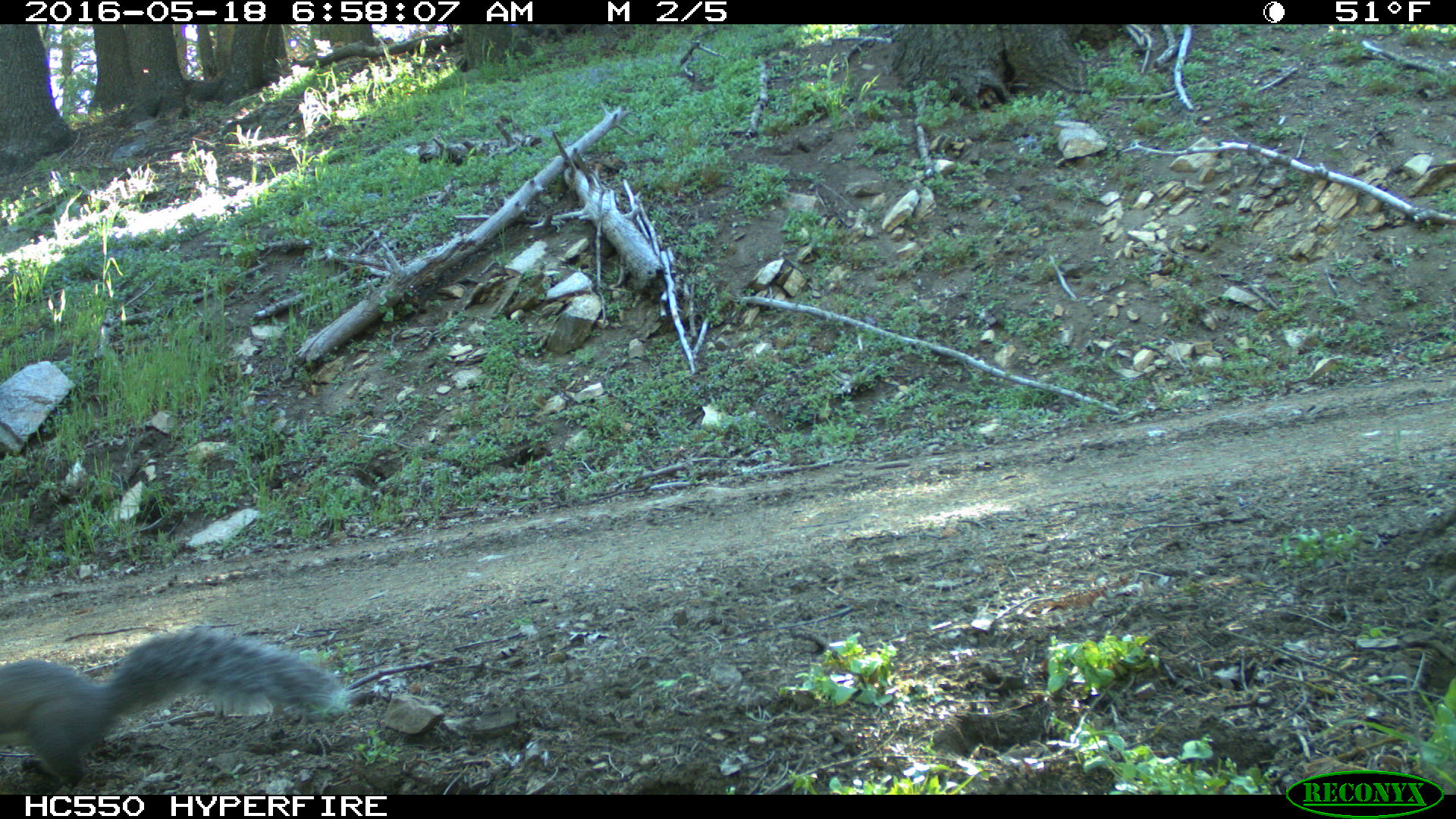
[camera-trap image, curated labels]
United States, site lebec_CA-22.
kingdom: Animalia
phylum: Chordata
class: Mammalia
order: Rodentia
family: Sciuridae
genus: Sciurus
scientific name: Sciurus carolinensis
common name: eastern gray squirrel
Sciurus carolinensis (eastern gray squirrel).